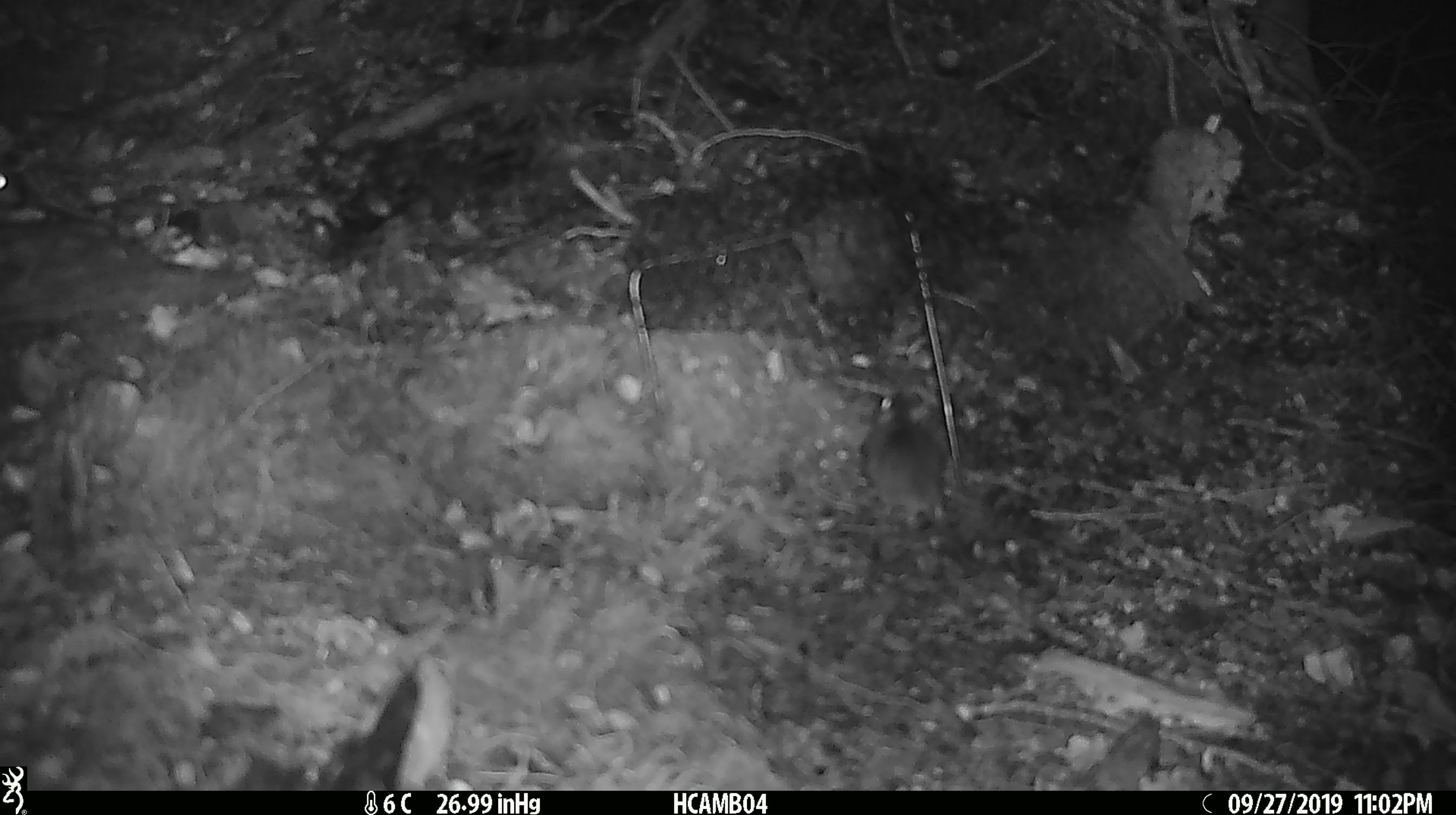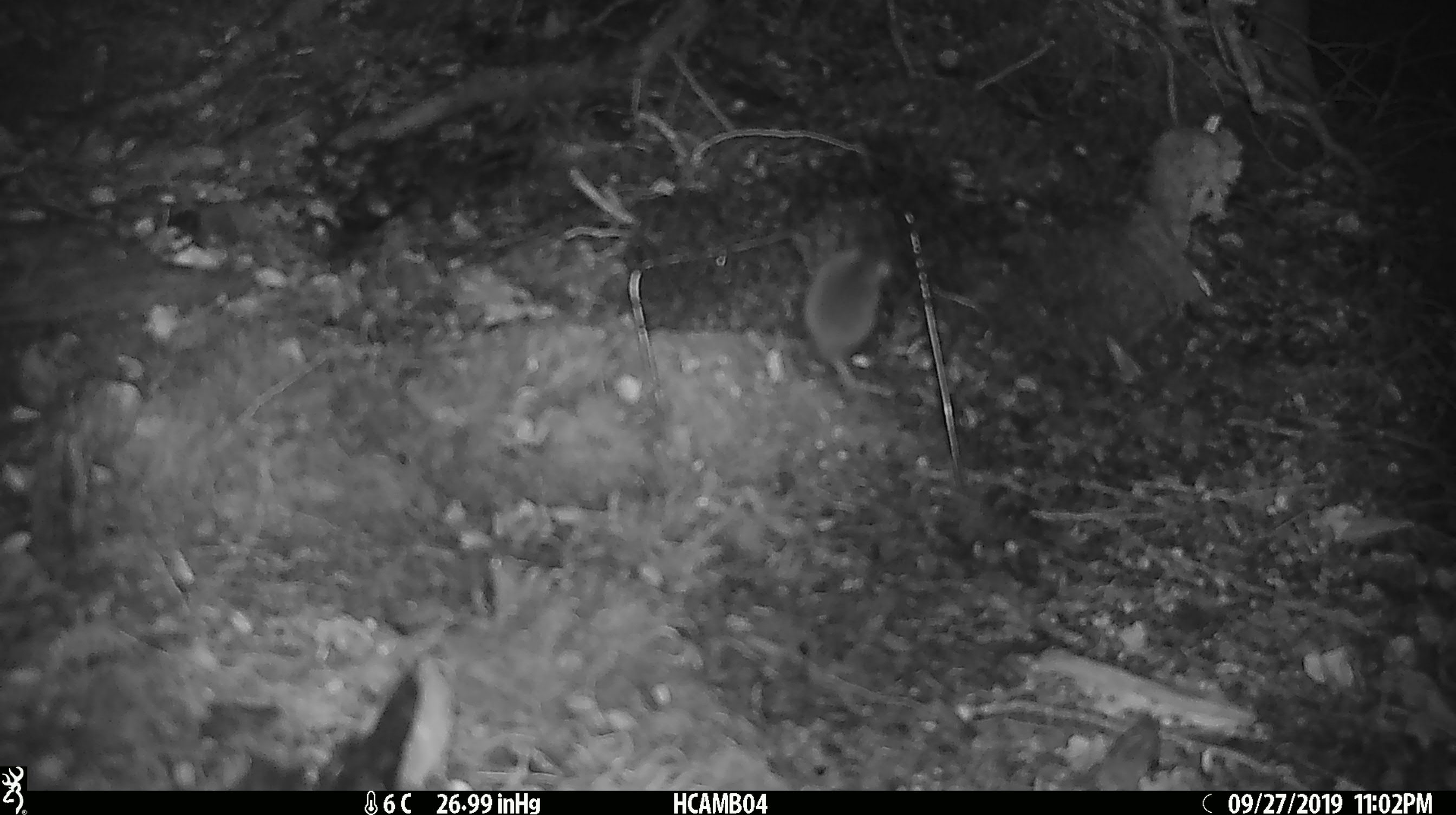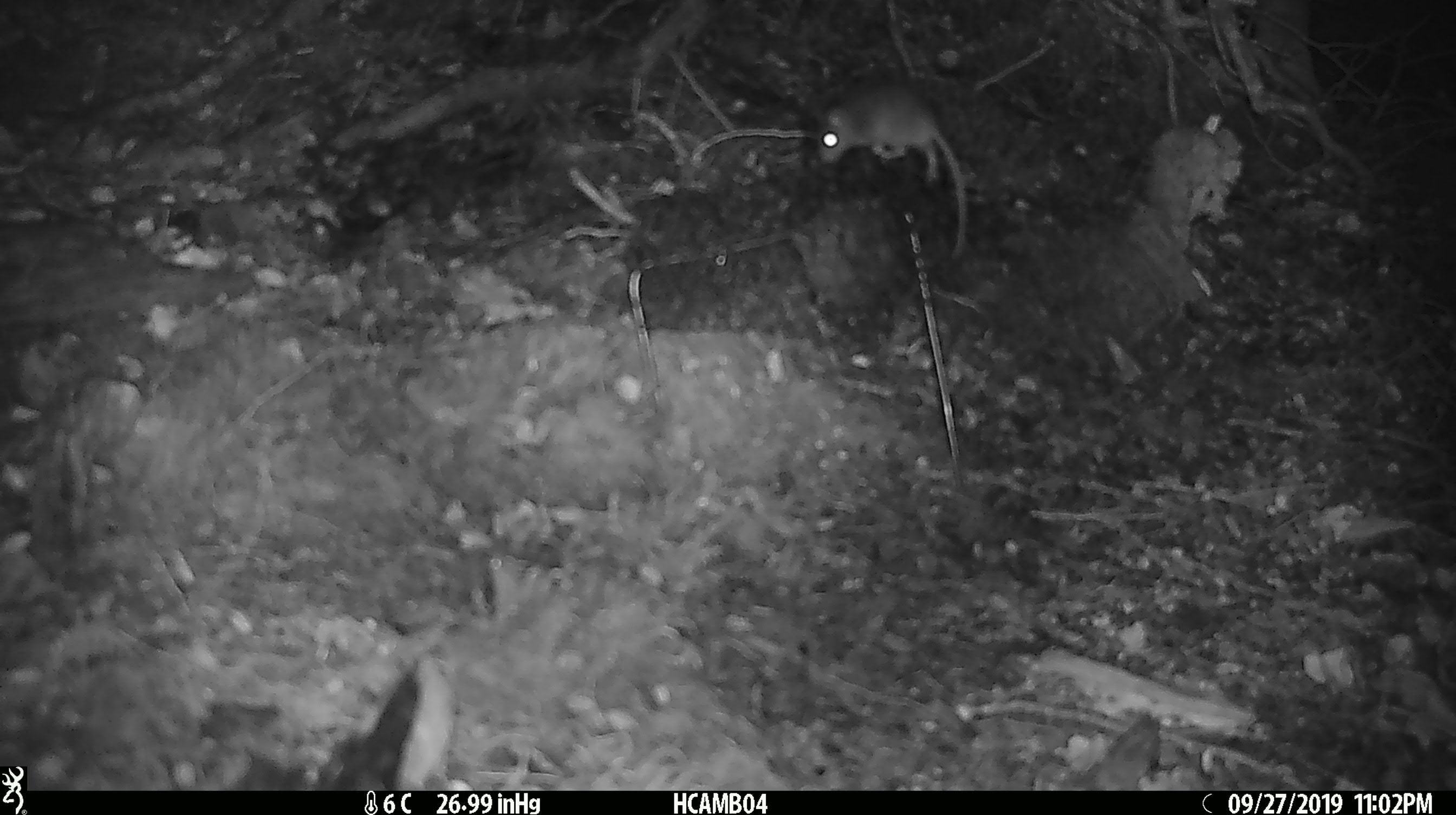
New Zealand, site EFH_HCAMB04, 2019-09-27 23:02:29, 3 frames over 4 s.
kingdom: Animalia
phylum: Chordata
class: Mammalia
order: Rodentia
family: Muridae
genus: Mus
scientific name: Mus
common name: mouse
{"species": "mouse (Mus)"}